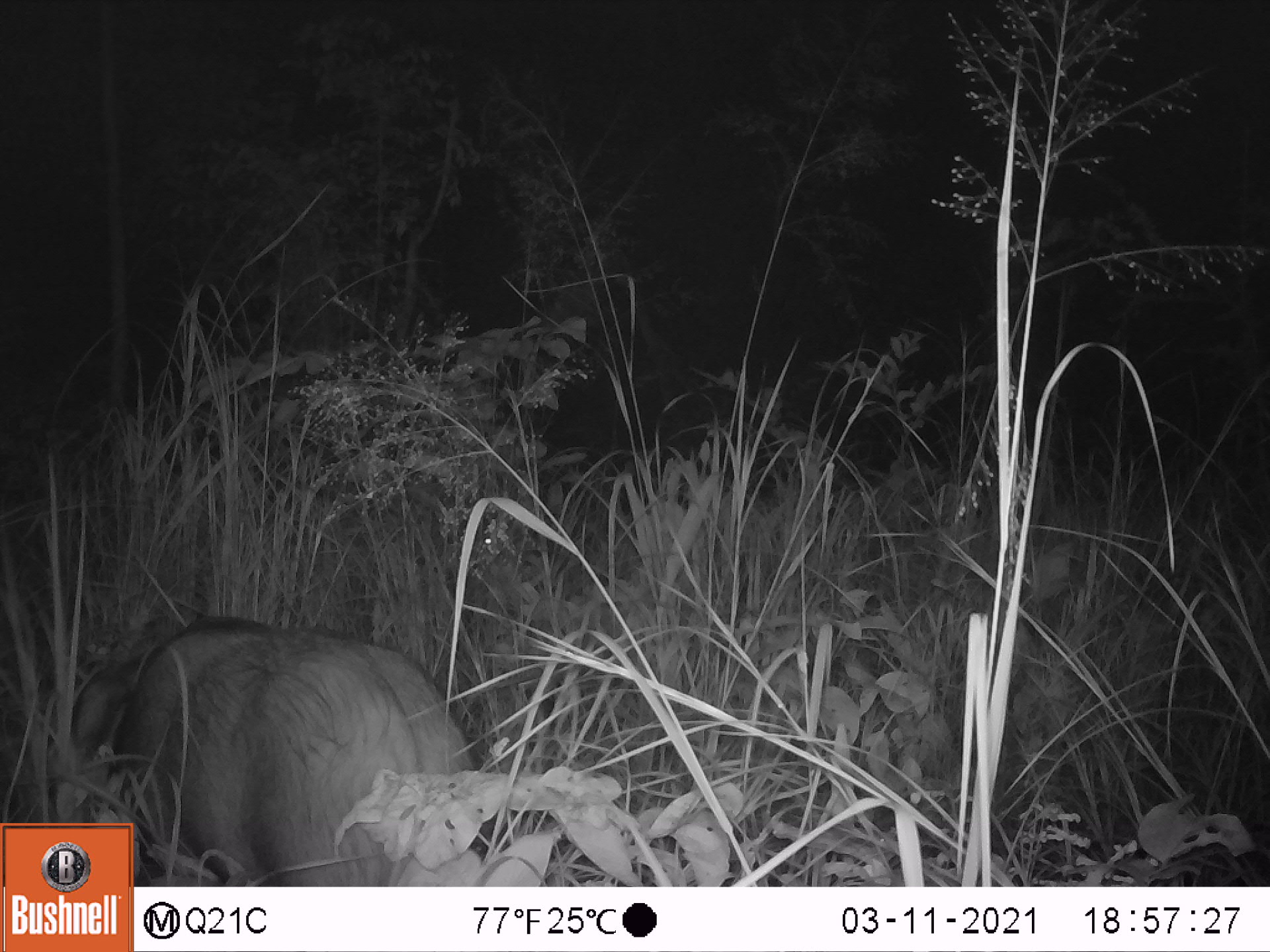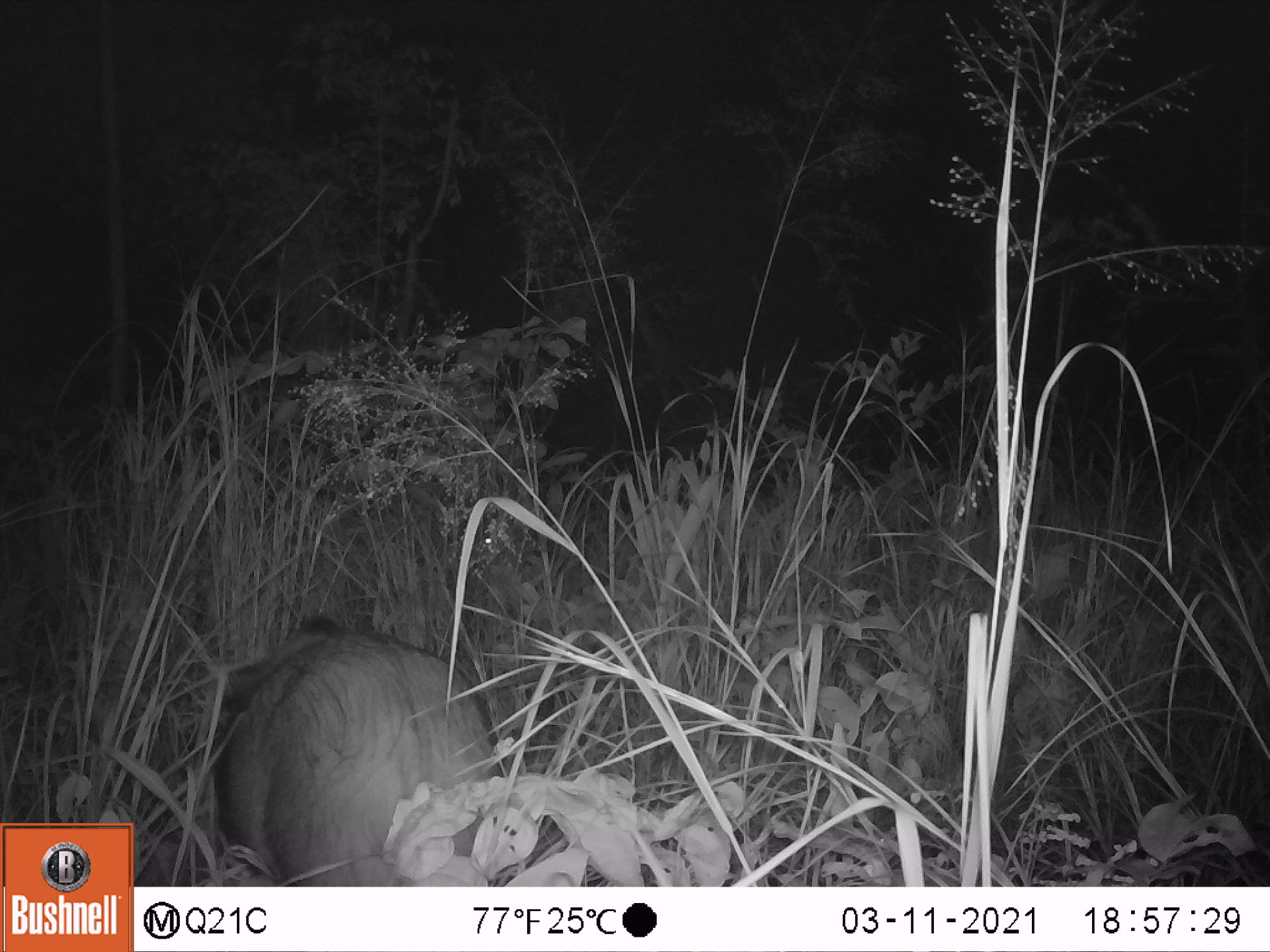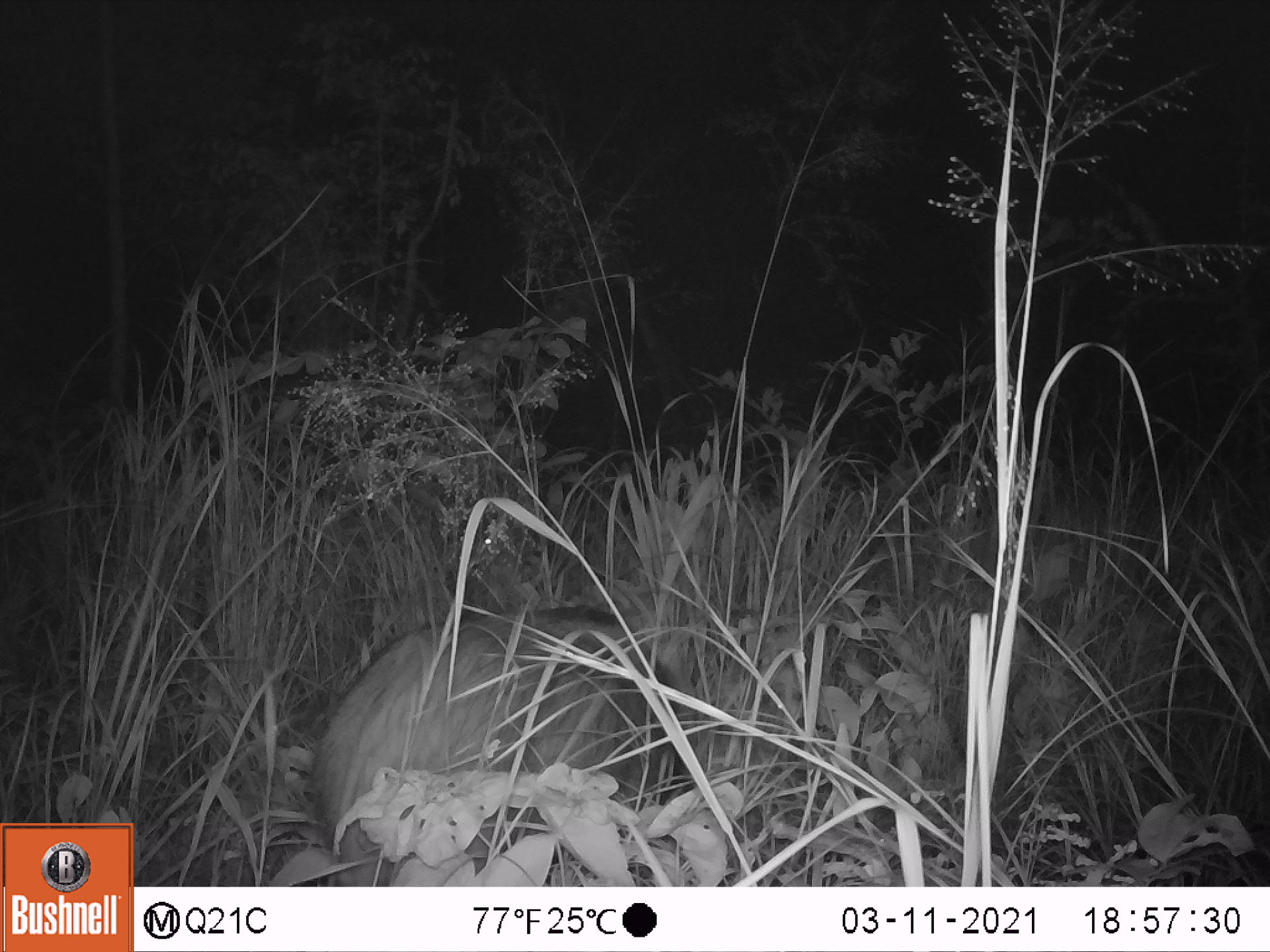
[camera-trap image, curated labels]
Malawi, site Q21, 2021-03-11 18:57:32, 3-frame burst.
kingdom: Animalia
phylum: Chordata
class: Mammalia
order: Artiodactyla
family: Suidae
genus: Potamochoerus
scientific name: Potamochoerus larvatus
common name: bushpig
Bushpig (Potamochoerus larvatus), count 1.